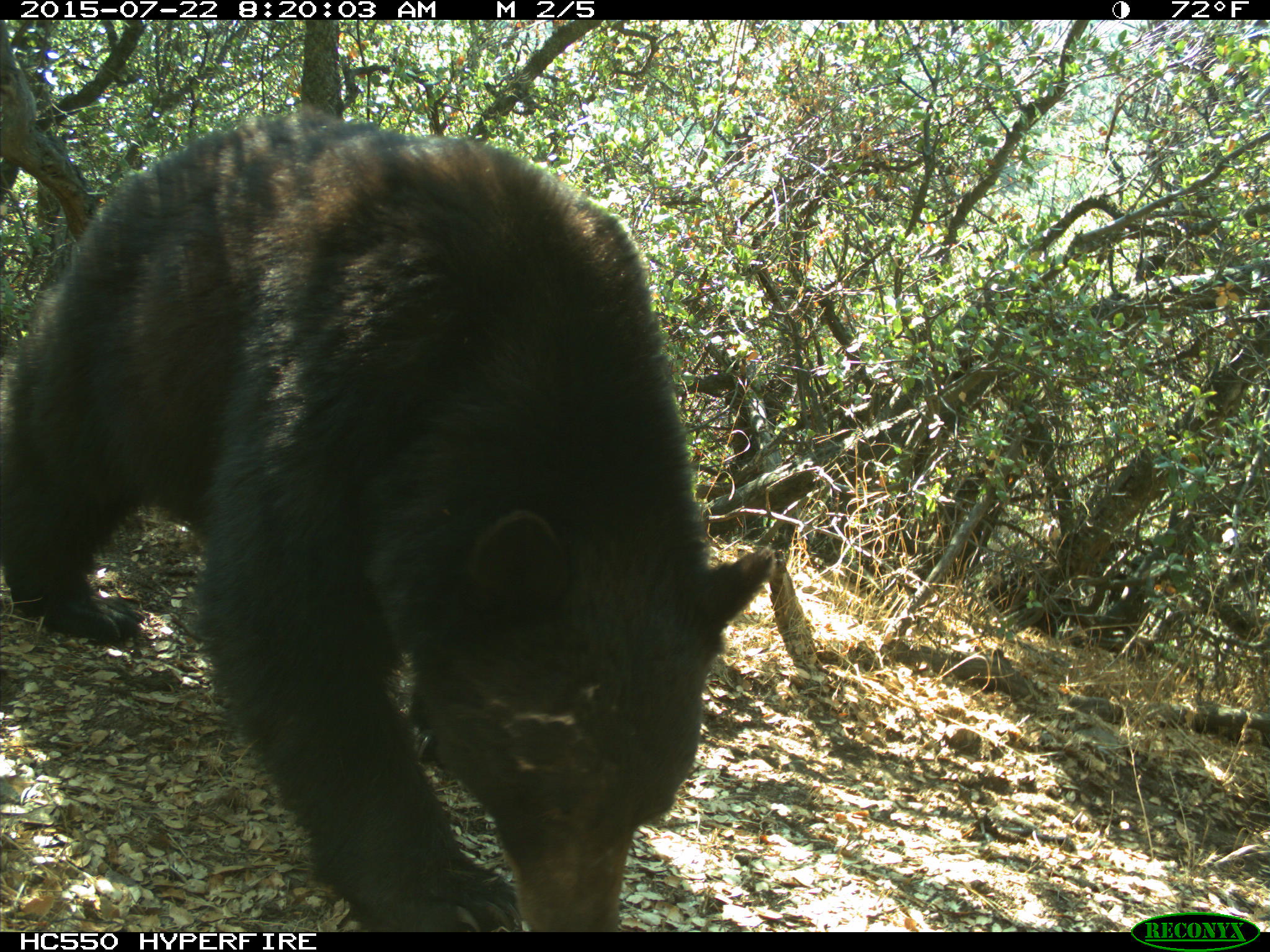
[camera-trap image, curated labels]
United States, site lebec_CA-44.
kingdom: Animalia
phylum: Chordata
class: Mammalia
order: Carnivora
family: Ursidae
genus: Ursus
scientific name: Ursus americanus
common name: american black bear